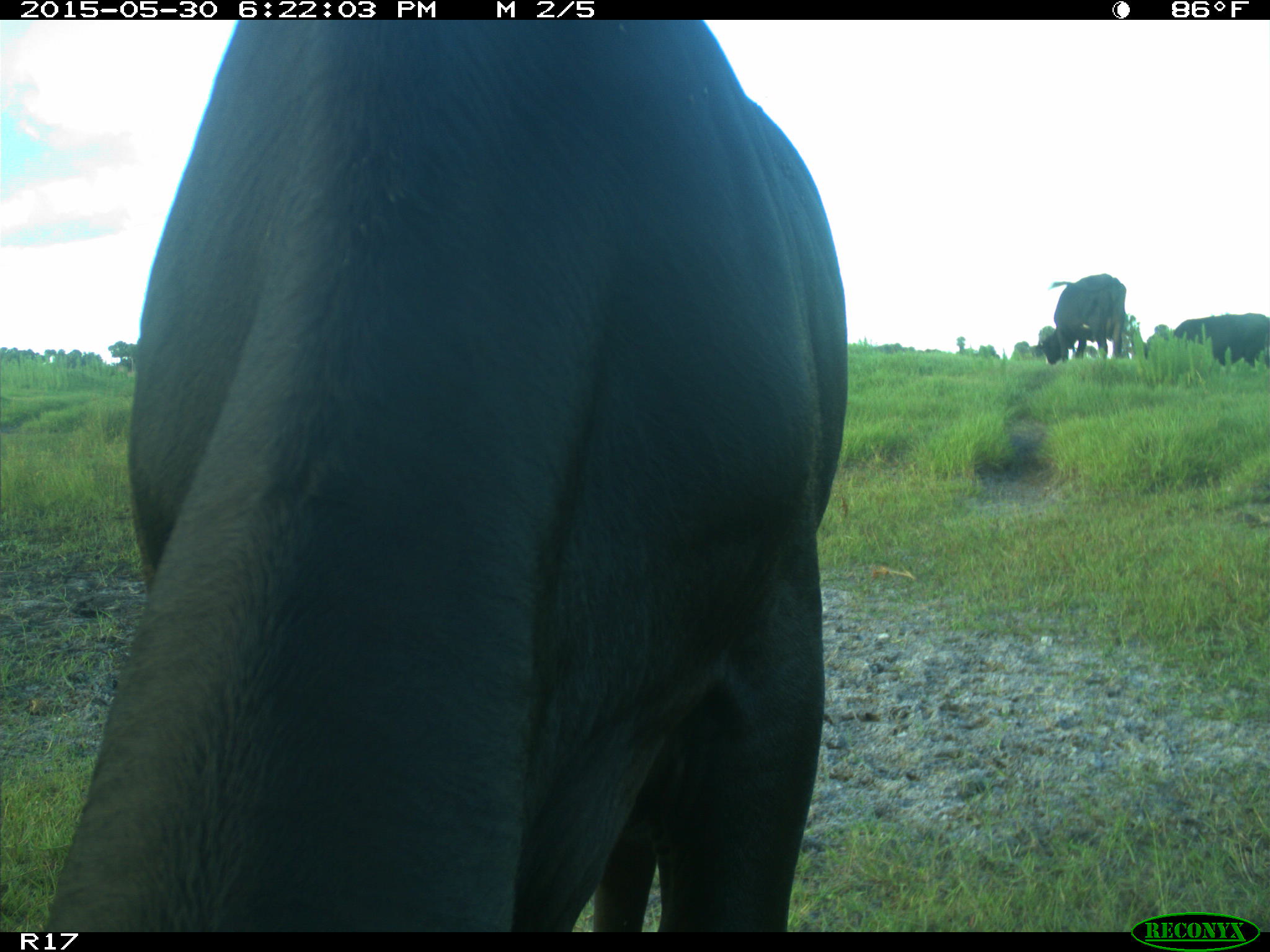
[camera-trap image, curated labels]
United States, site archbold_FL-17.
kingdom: Animalia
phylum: Chordata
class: Mammalia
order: Artiodactyla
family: Bovidae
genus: Bos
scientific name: Bos taurus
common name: domestic cow